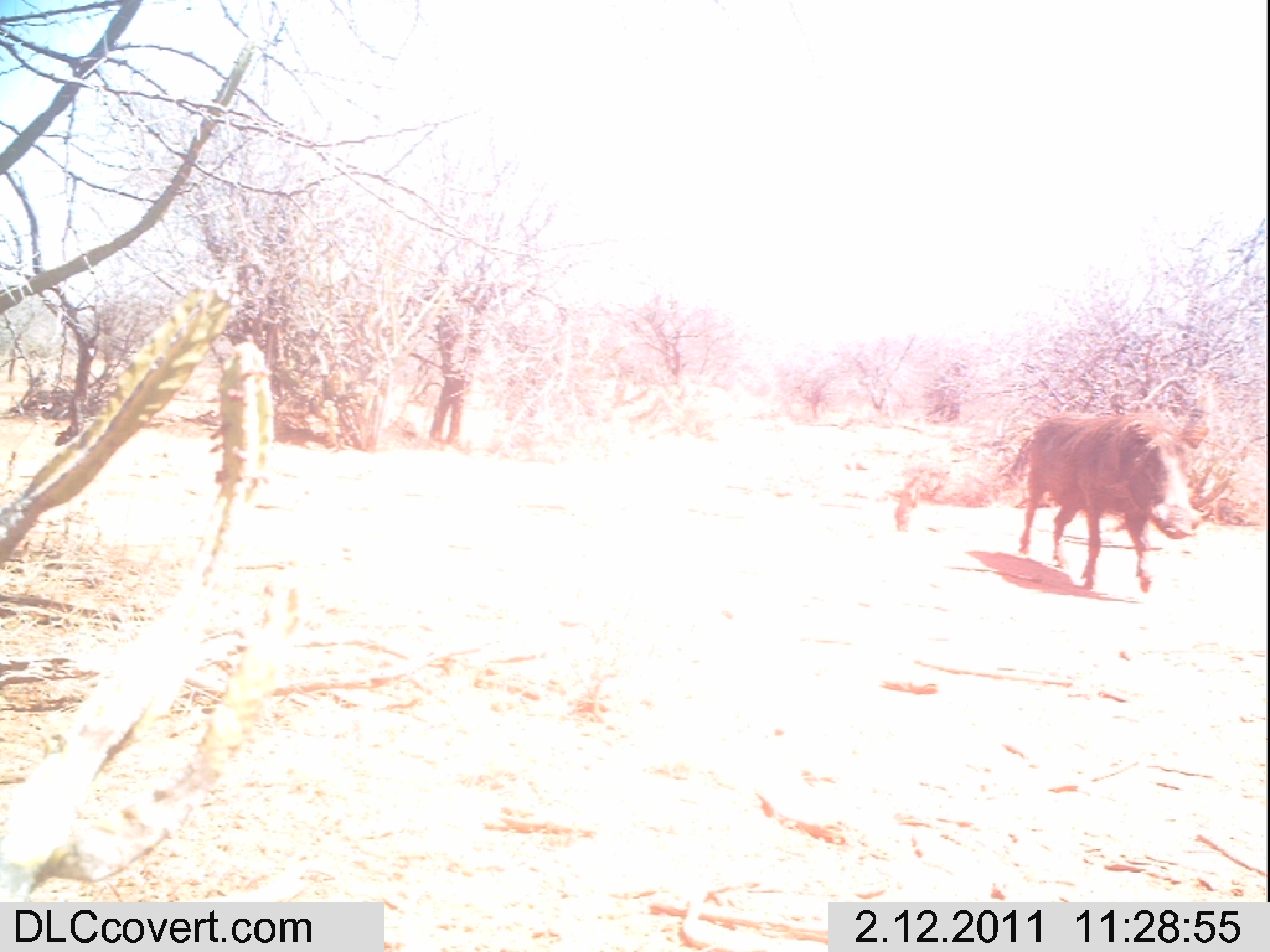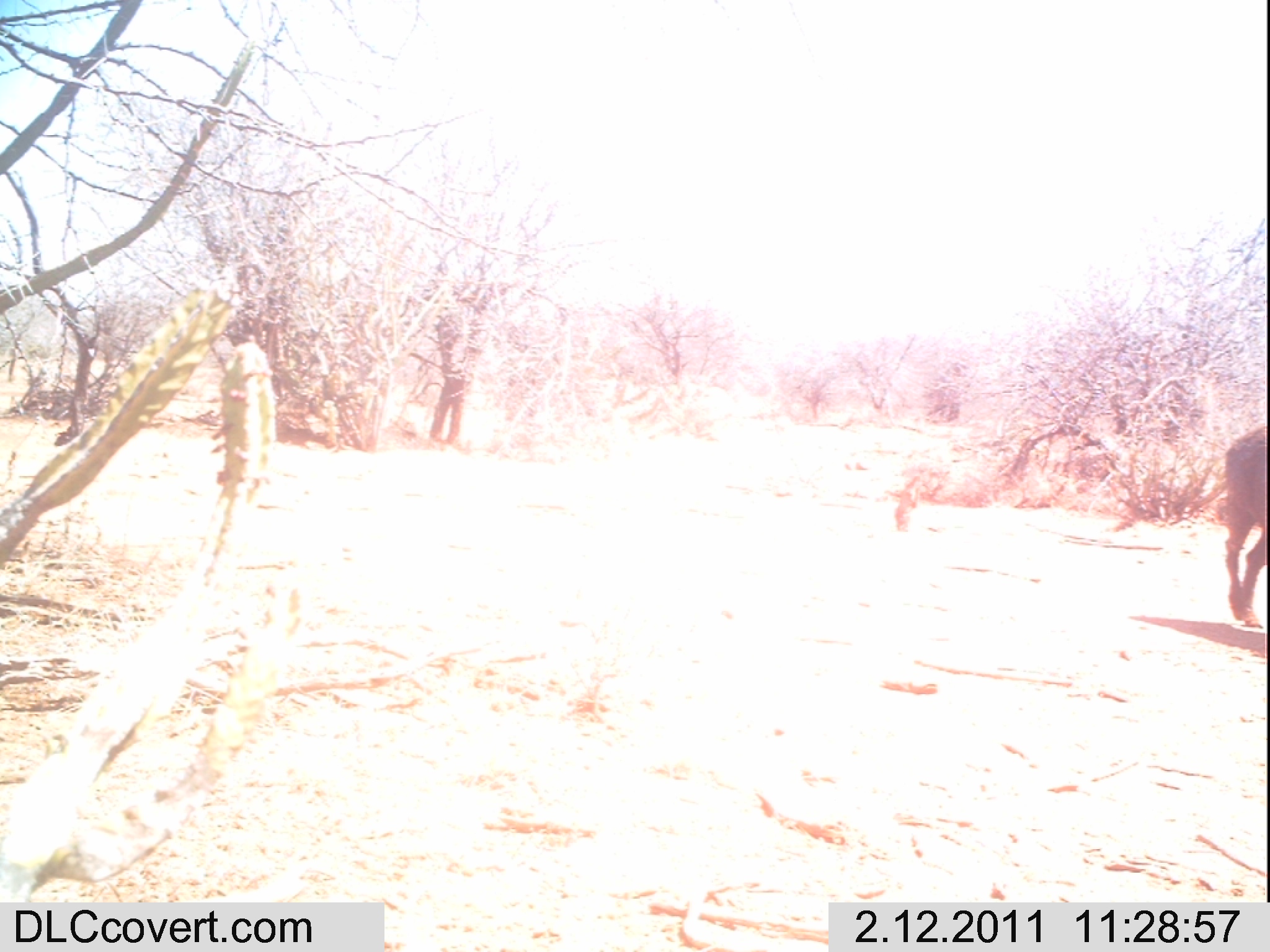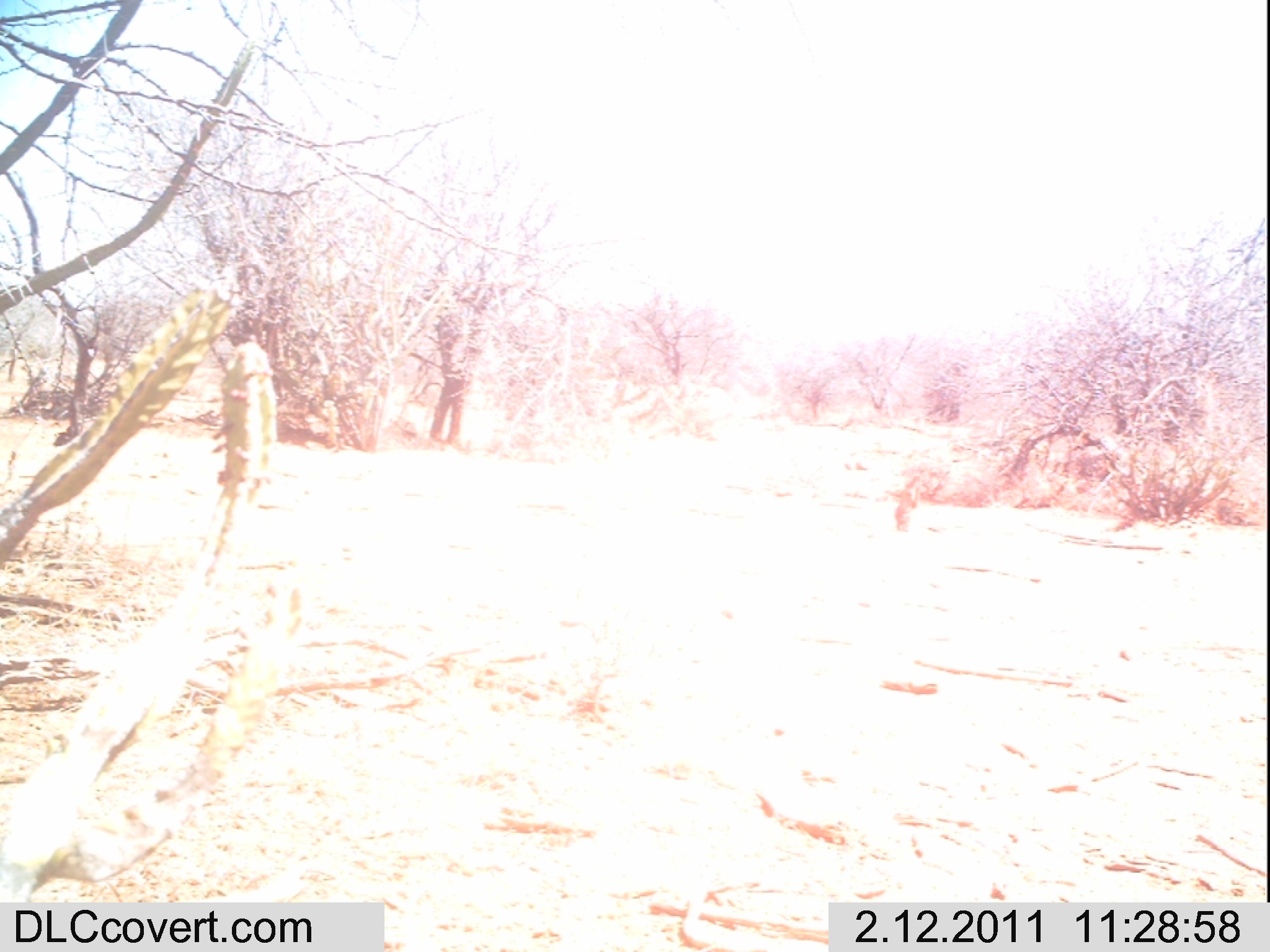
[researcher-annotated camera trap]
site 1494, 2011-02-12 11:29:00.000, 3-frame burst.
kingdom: Animalia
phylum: Chordata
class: Mammalia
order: Artiodactyla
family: Suidae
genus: Phacochoerus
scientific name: Phacochoerus africanus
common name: common warthog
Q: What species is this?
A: Phacochoerus africanus (common warthog).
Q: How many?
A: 1.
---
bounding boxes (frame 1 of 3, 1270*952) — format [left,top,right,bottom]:
phacochoerus africanus: [1018,414,1205,595]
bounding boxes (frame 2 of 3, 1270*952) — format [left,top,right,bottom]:
phacochoerus africanus: [1221,425,1266,628]